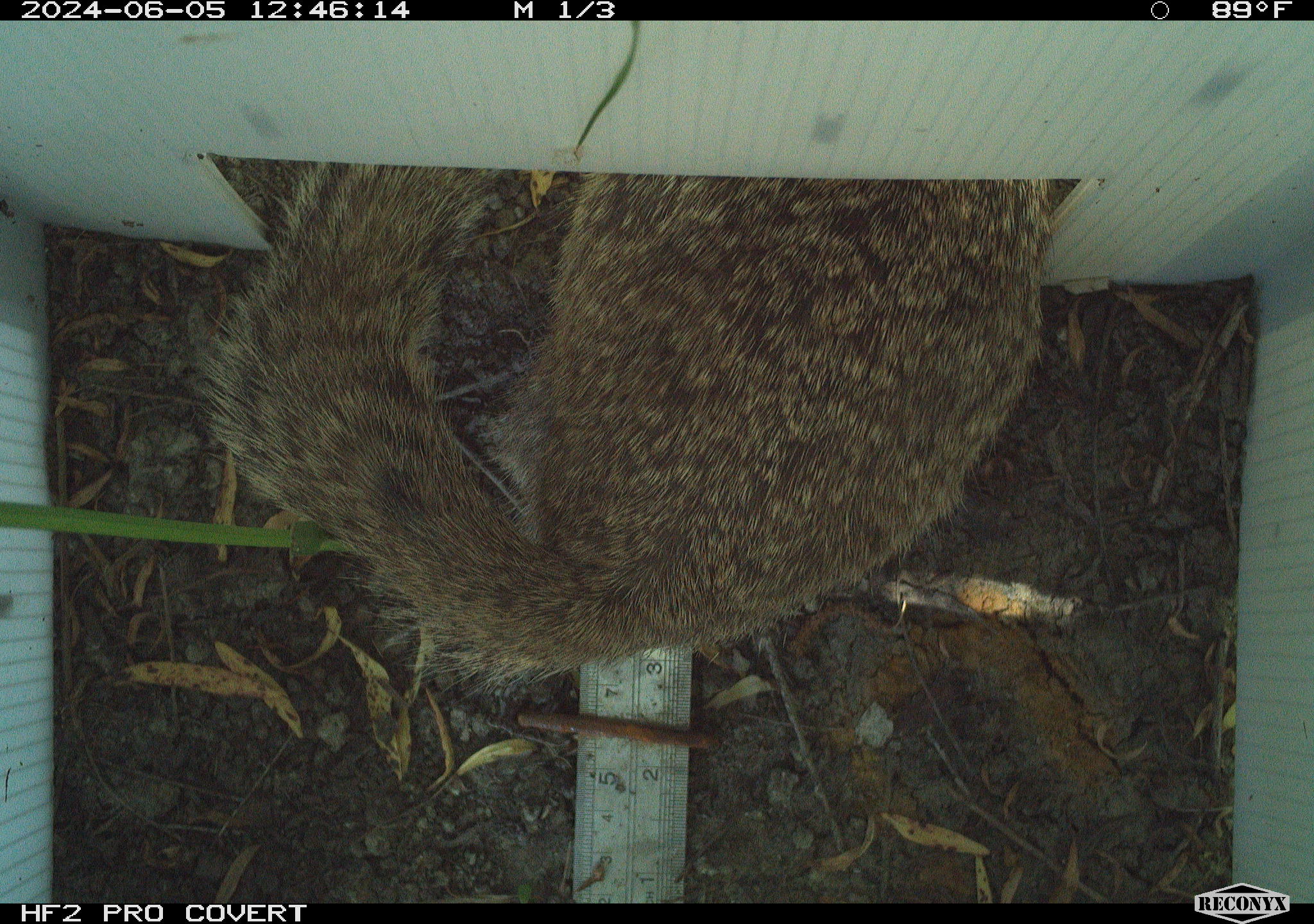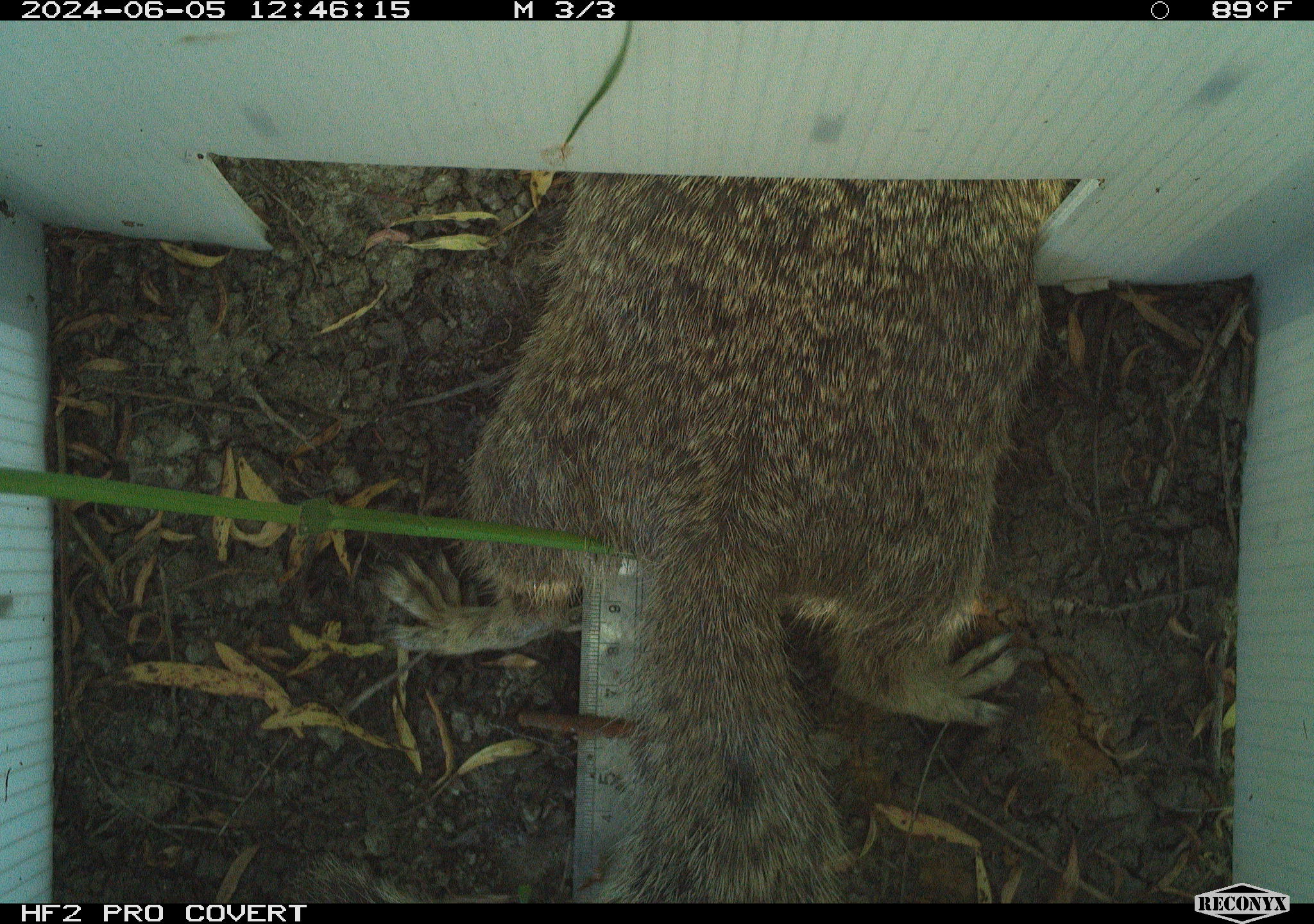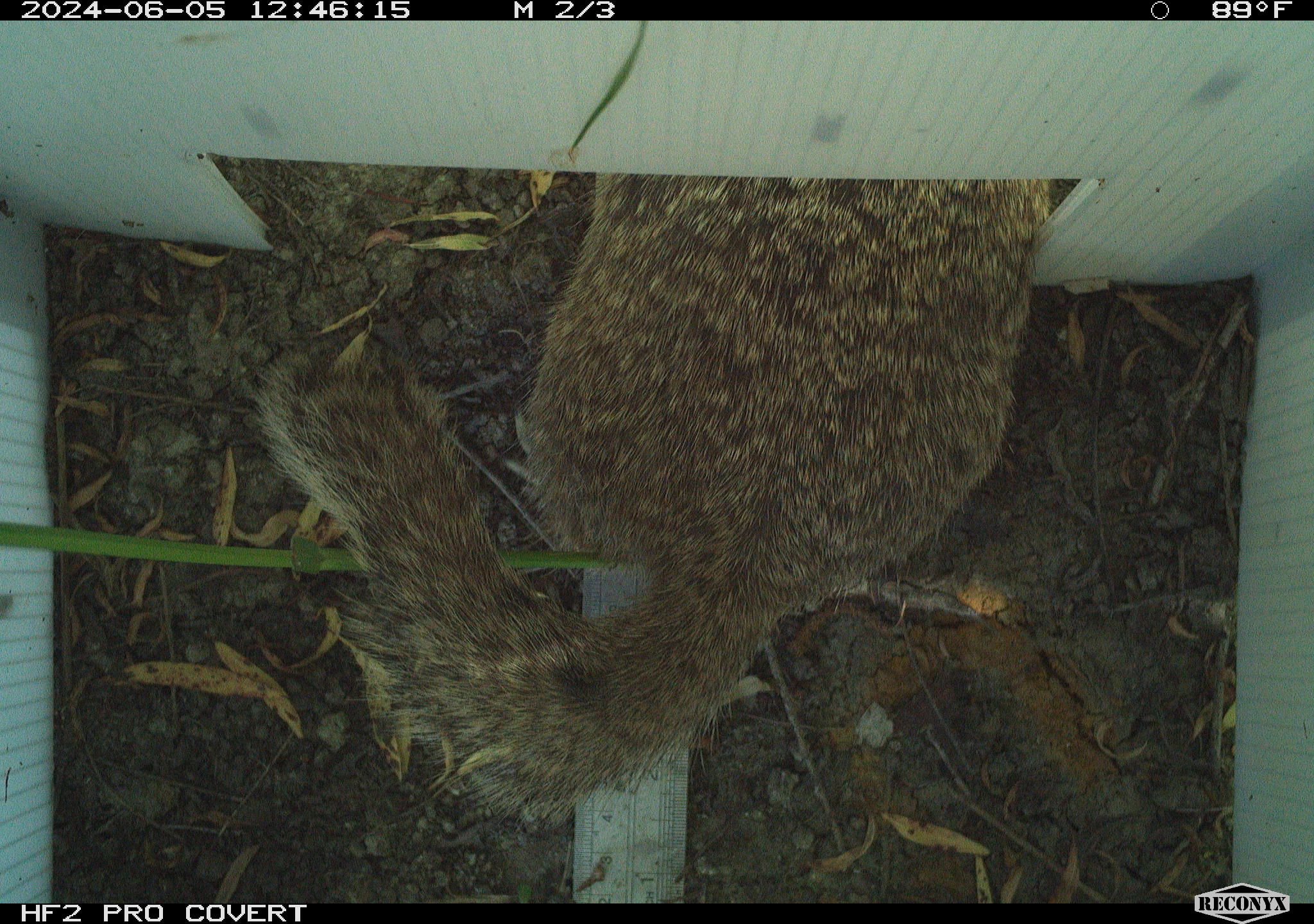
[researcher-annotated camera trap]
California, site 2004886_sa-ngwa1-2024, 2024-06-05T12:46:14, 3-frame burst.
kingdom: Animalia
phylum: Chordata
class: Mammalia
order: Rodentia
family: Sciuridae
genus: Otospermophilus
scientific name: Otospermophilus beecheyi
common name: california ground squirrel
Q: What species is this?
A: California ground squirrel (Otospermophilus beecheyi).